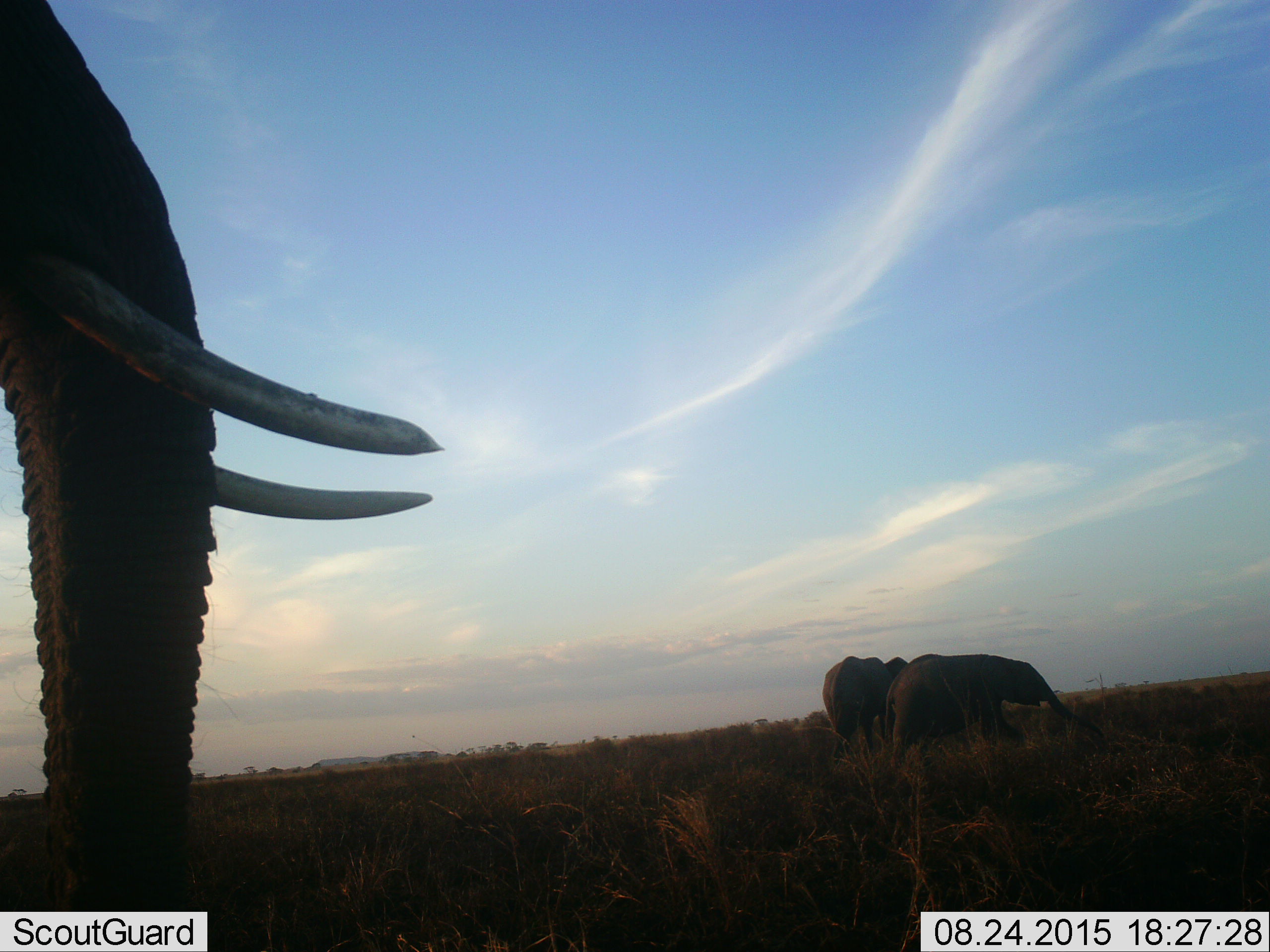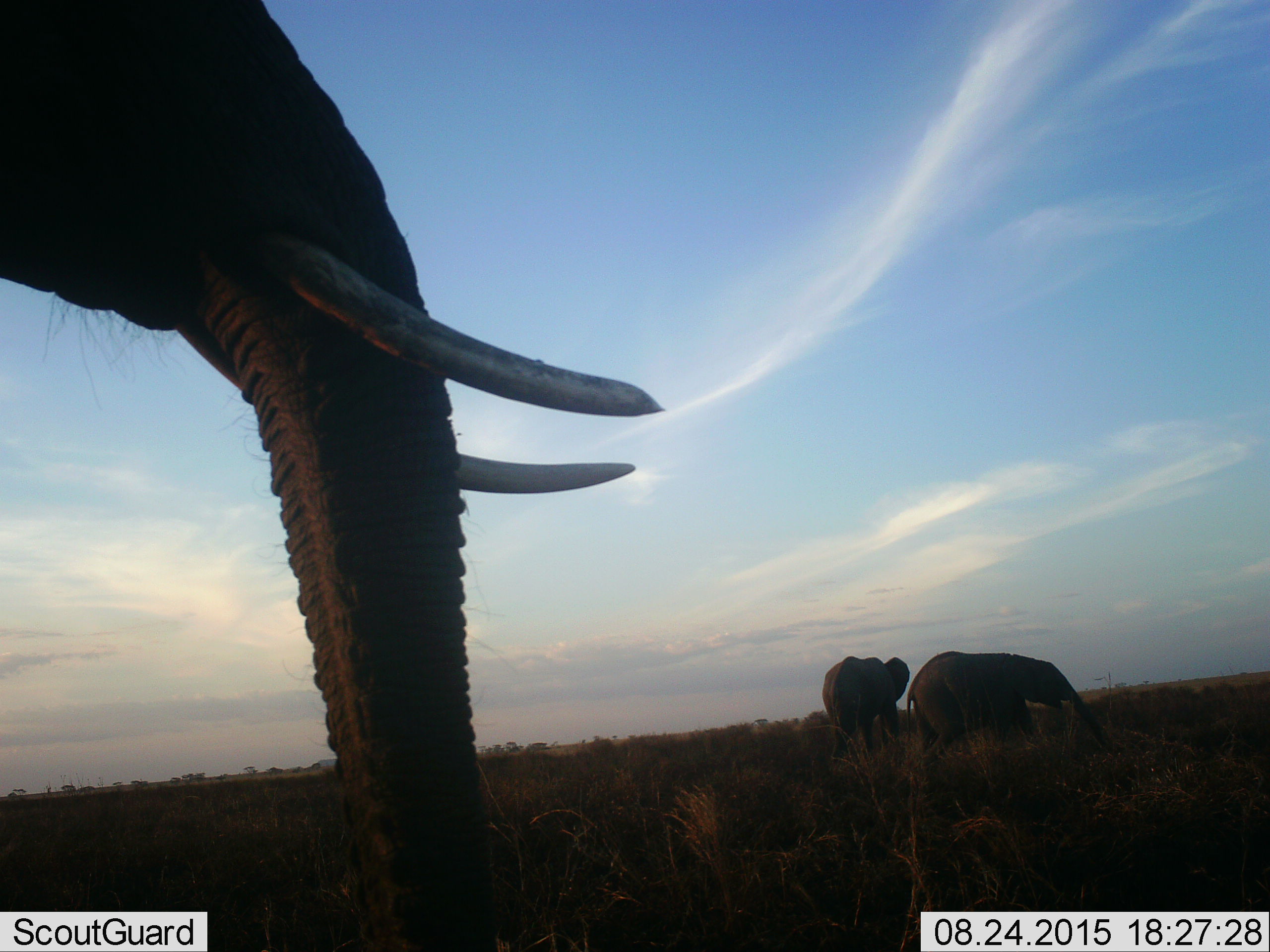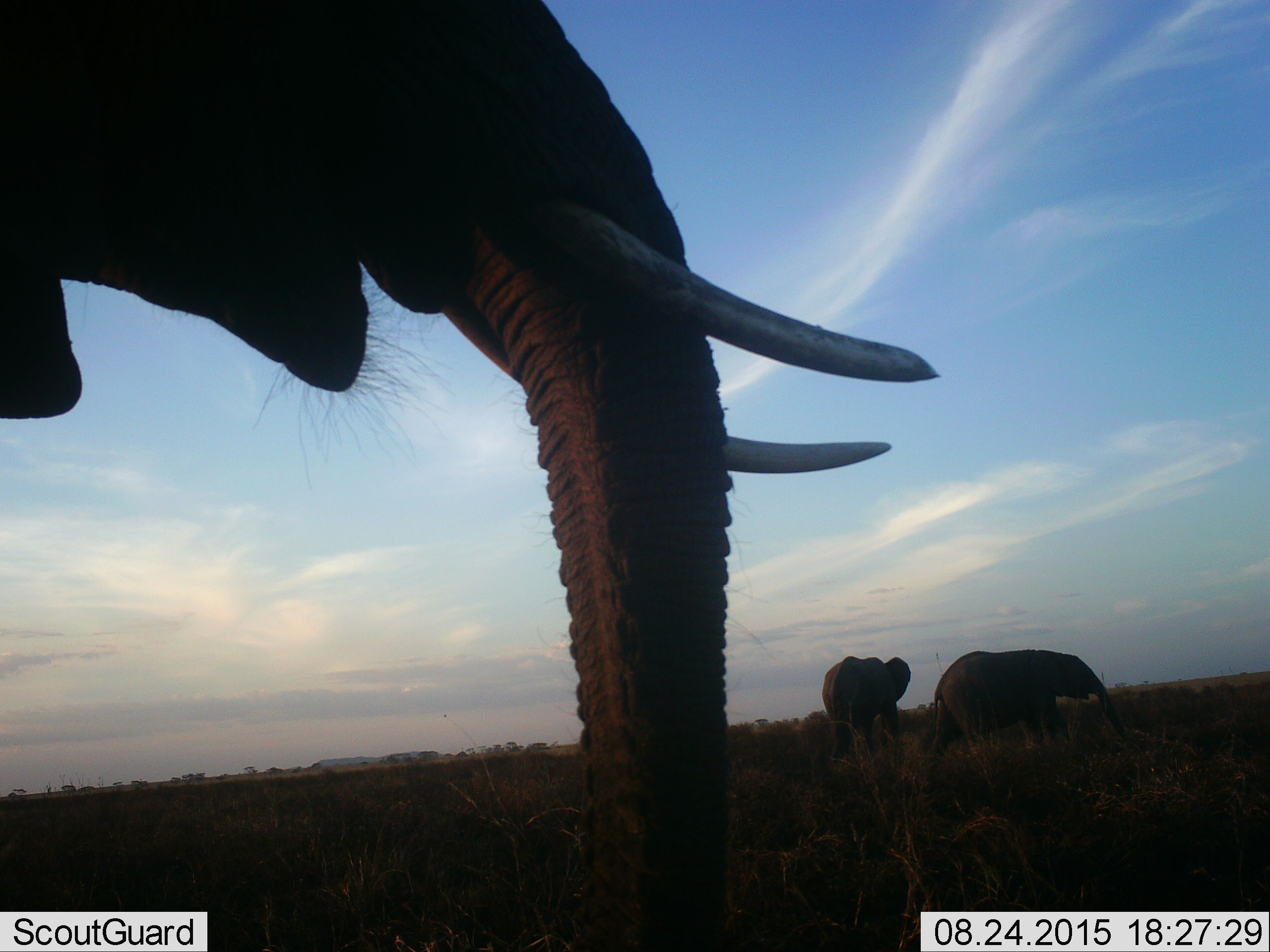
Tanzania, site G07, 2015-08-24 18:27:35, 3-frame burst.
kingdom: Animalia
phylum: Chordata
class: Mammalia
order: Proboscidea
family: Elephantidae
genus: Loxodonta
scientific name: Loxodonta africana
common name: african bush elephant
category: elephant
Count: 3.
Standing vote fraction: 20%.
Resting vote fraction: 0%.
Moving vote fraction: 90%.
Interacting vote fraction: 0%.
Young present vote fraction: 30%.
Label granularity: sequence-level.